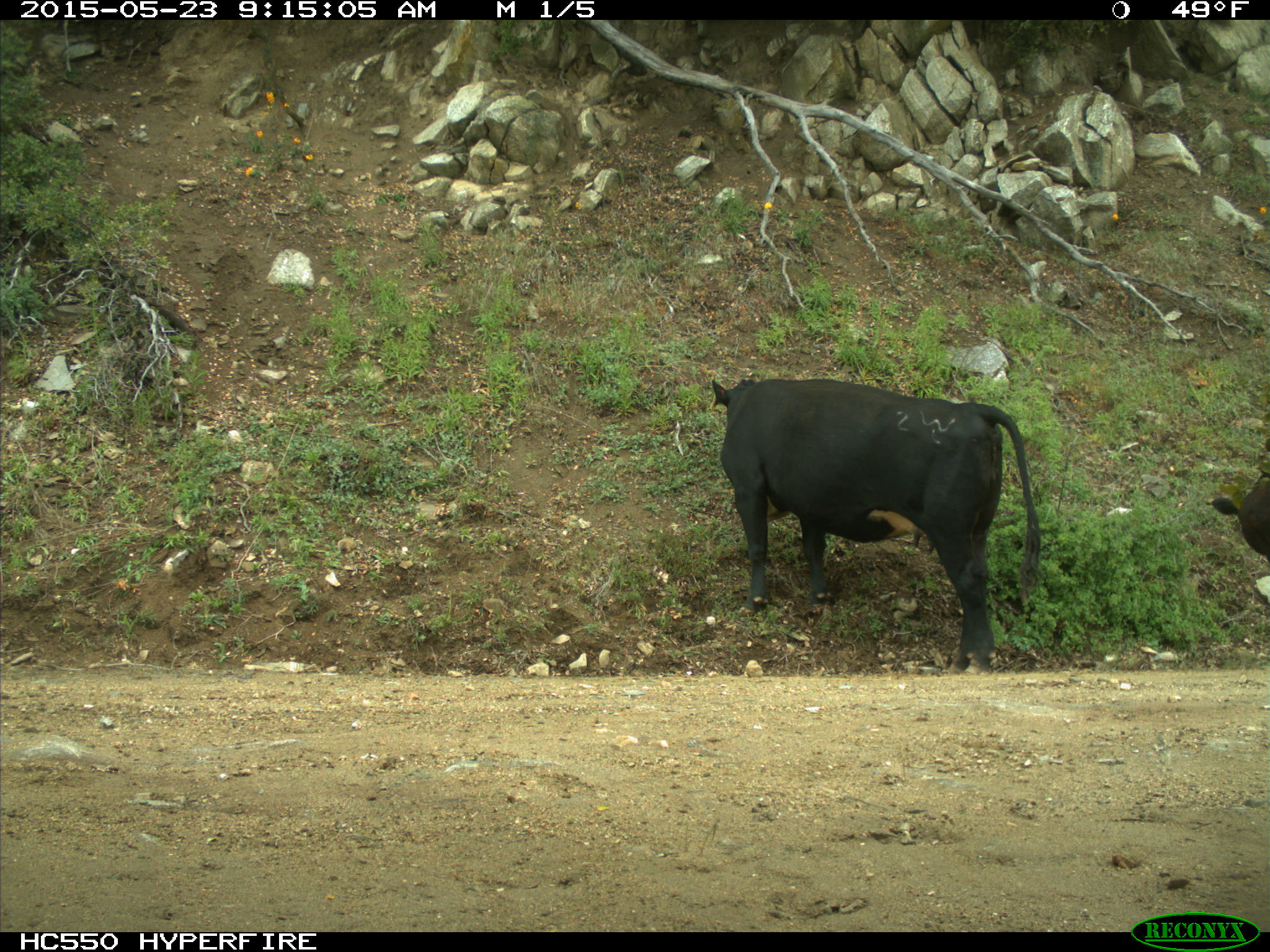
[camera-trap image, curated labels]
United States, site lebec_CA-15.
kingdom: Animalia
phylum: Chordata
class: Mammalia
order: Artiodactyla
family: Bovidae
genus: Bos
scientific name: Bos taurus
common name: domestic cow